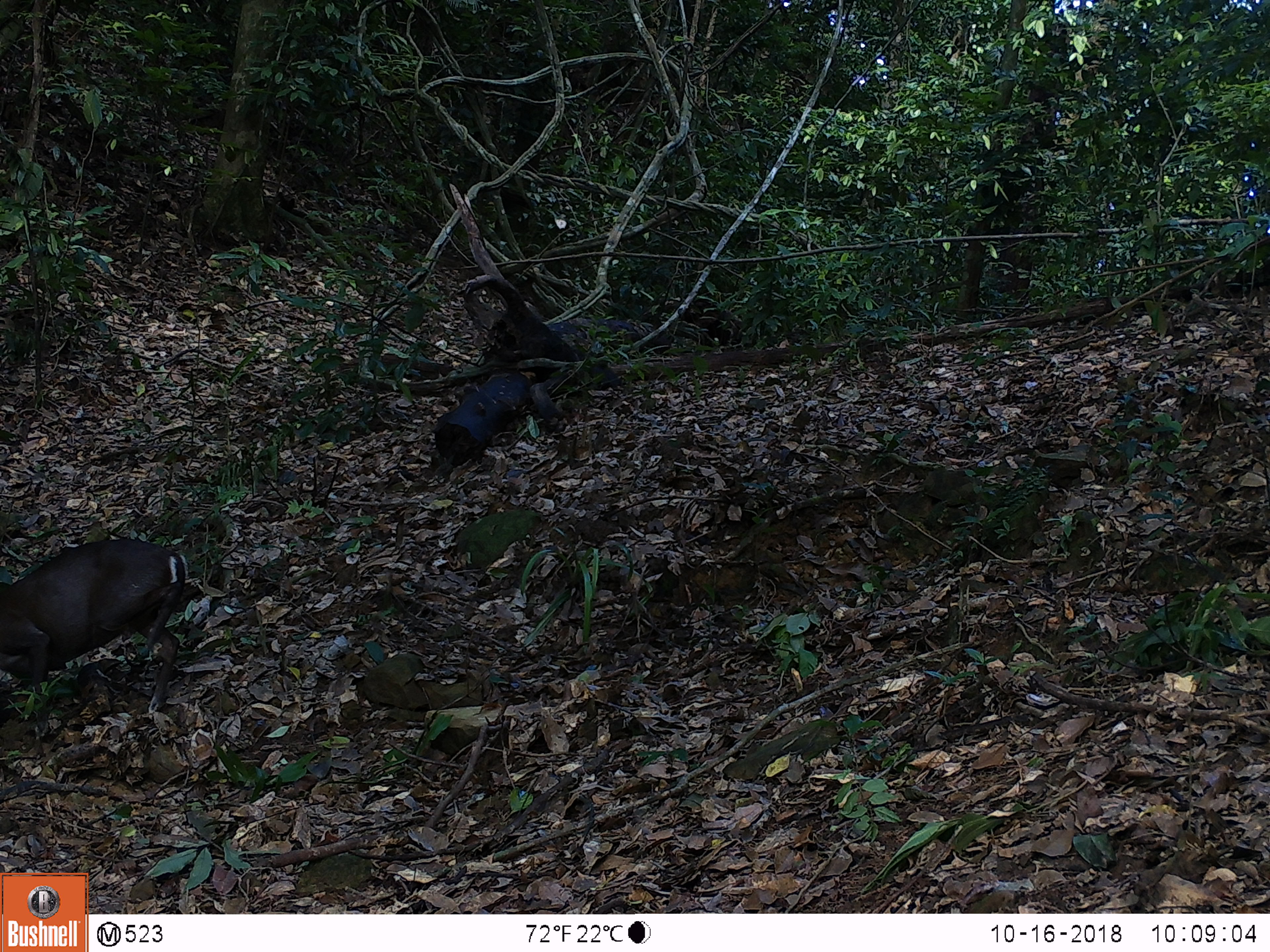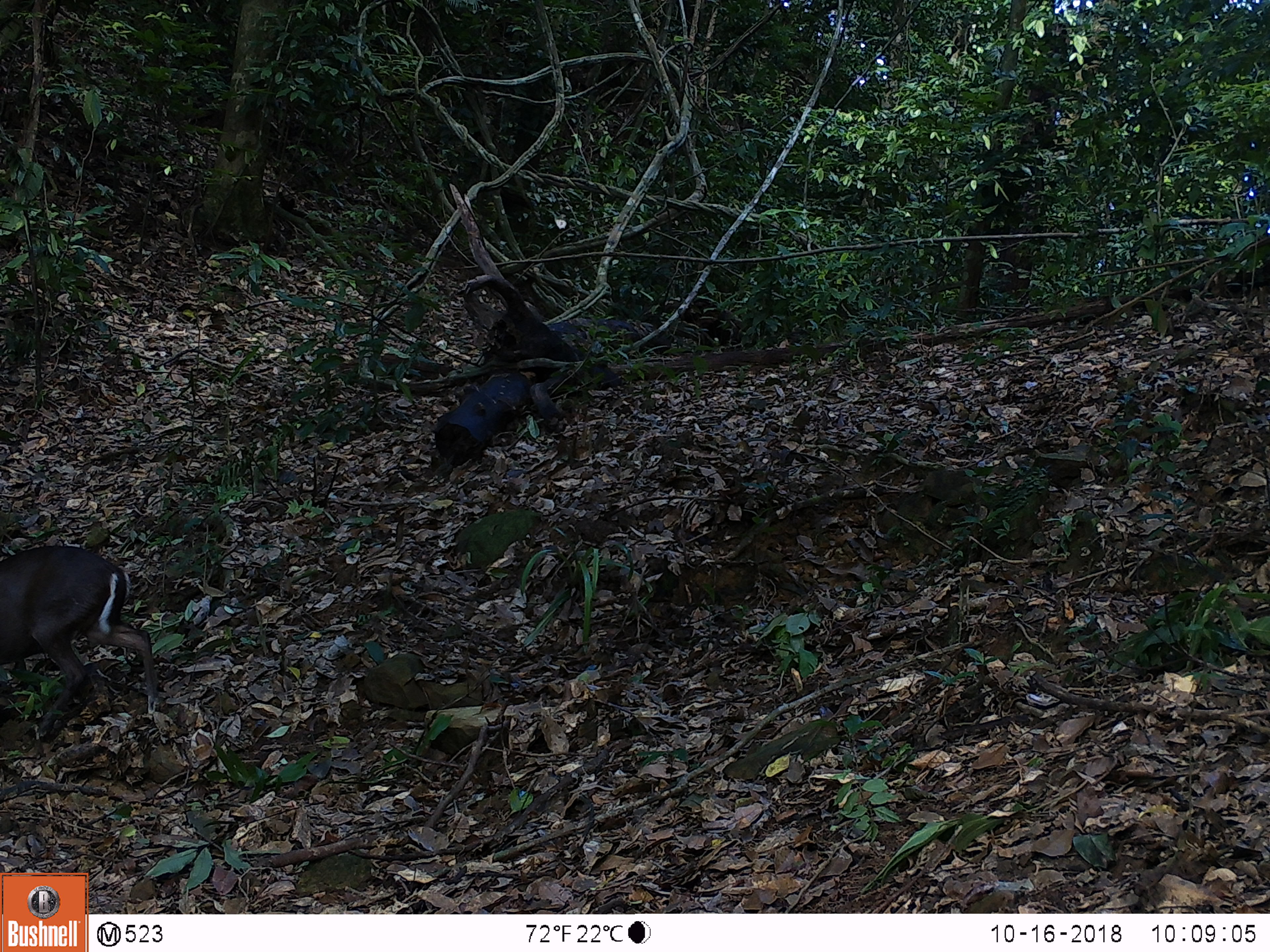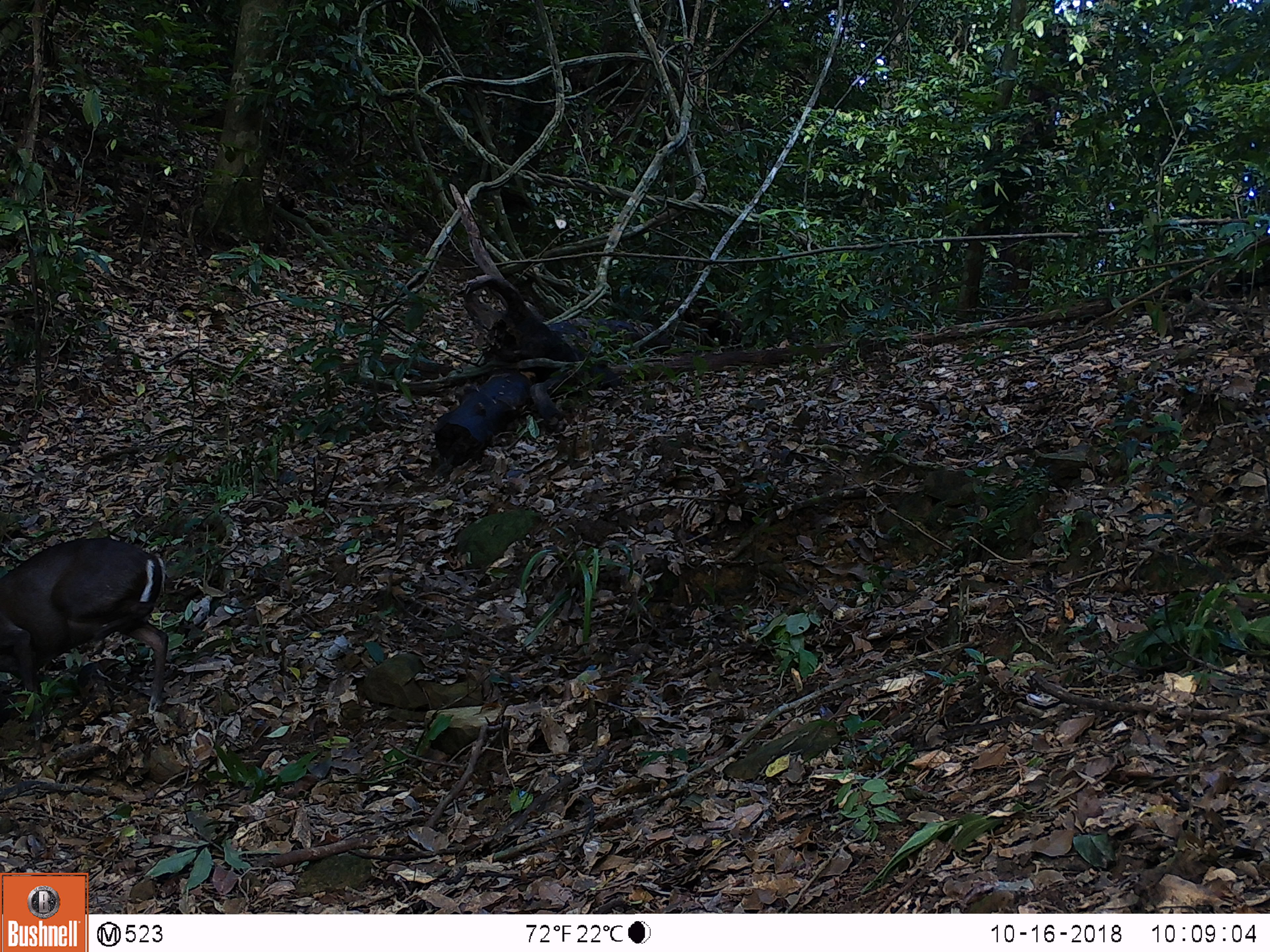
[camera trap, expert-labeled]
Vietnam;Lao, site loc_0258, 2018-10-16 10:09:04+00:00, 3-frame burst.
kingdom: Animalia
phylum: Chordata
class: Mammalia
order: Artiodactyla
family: Cervidae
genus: Muntiacus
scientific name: Muntiacus rooseveltorum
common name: roosevelt's muntjac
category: roosevelts muntjac group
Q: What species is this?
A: Roosevelts muntjac group (roosevelt's muntjac) (Muntiacus rooseveltorum).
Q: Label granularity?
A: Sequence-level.